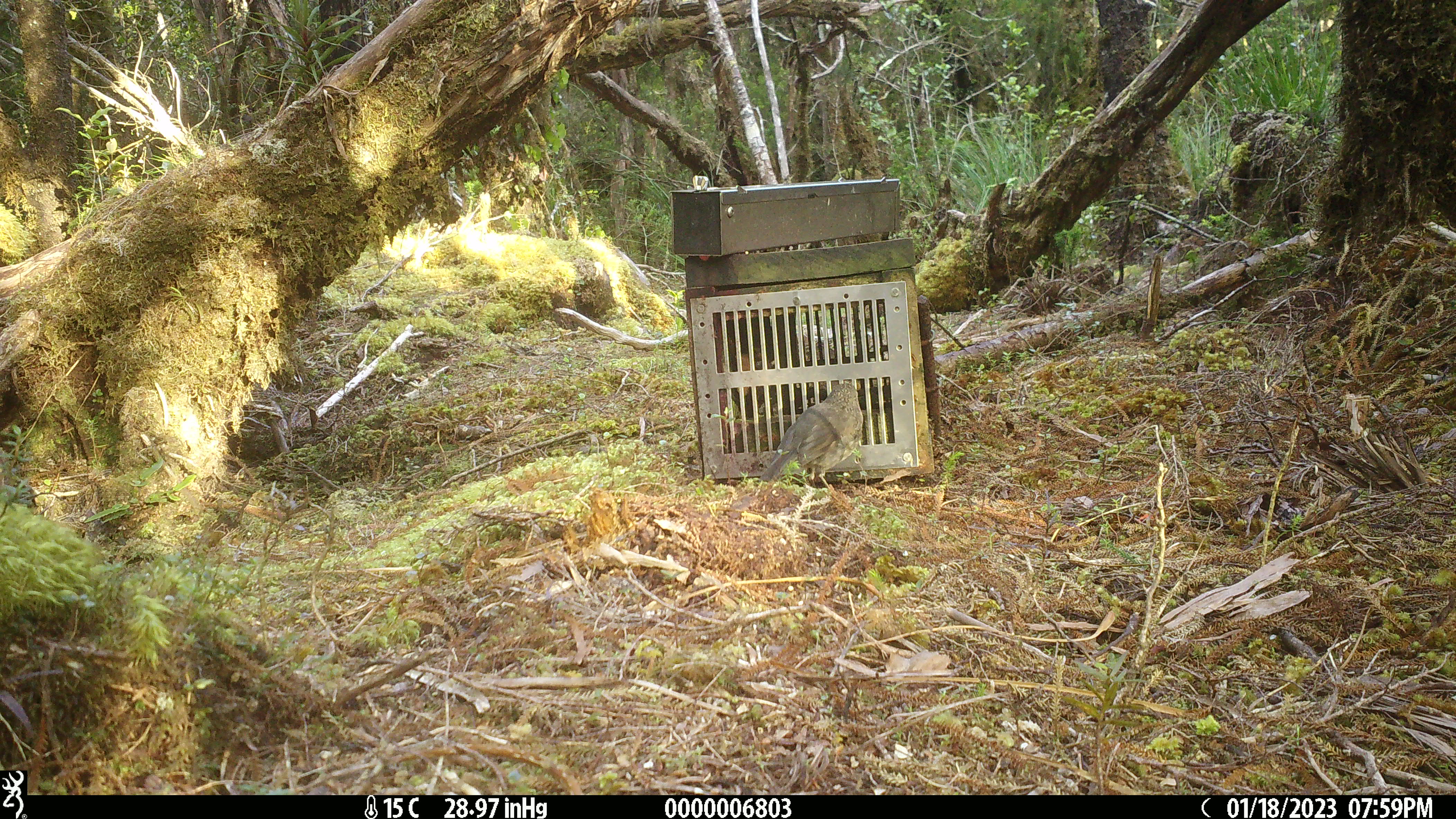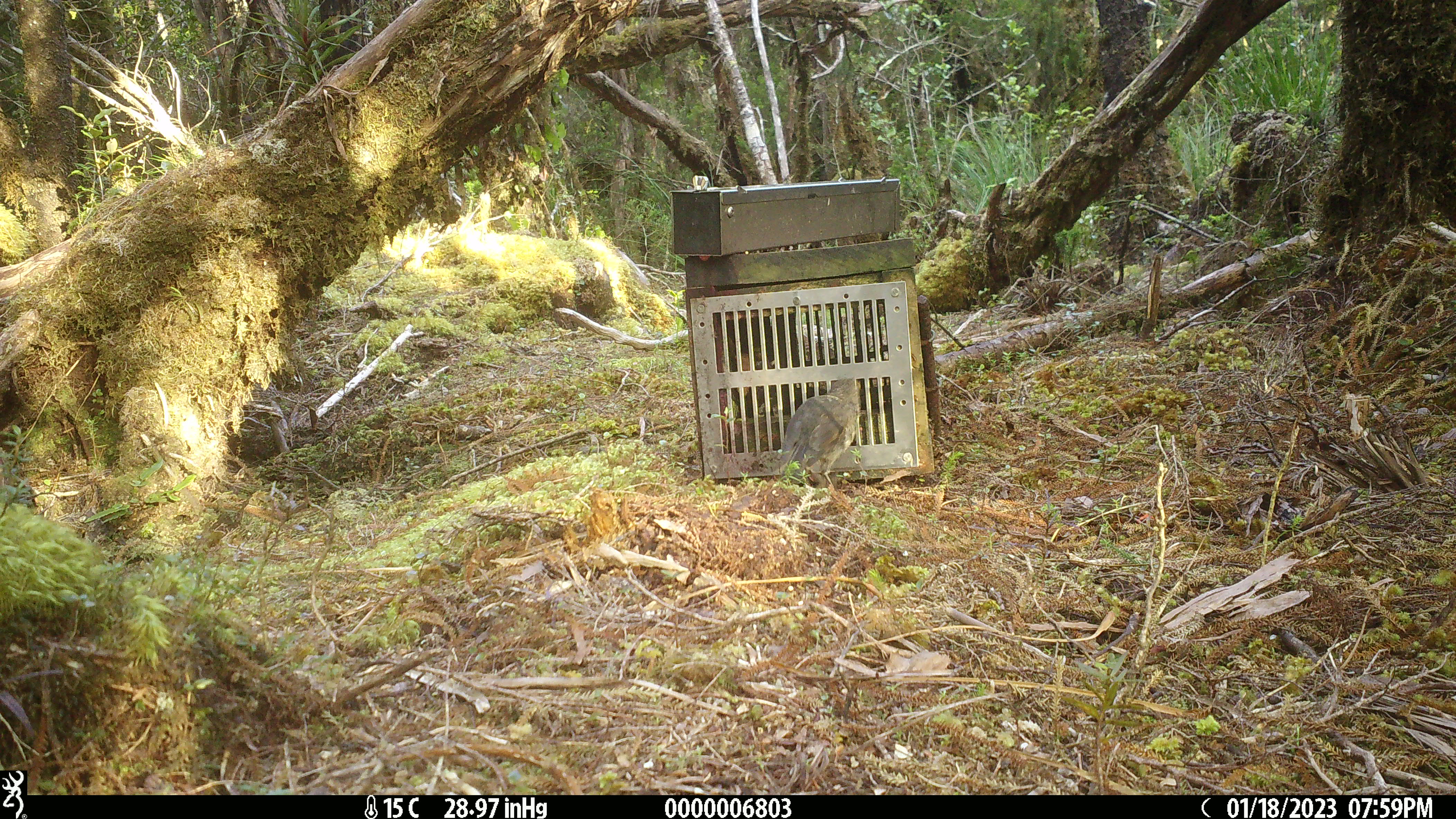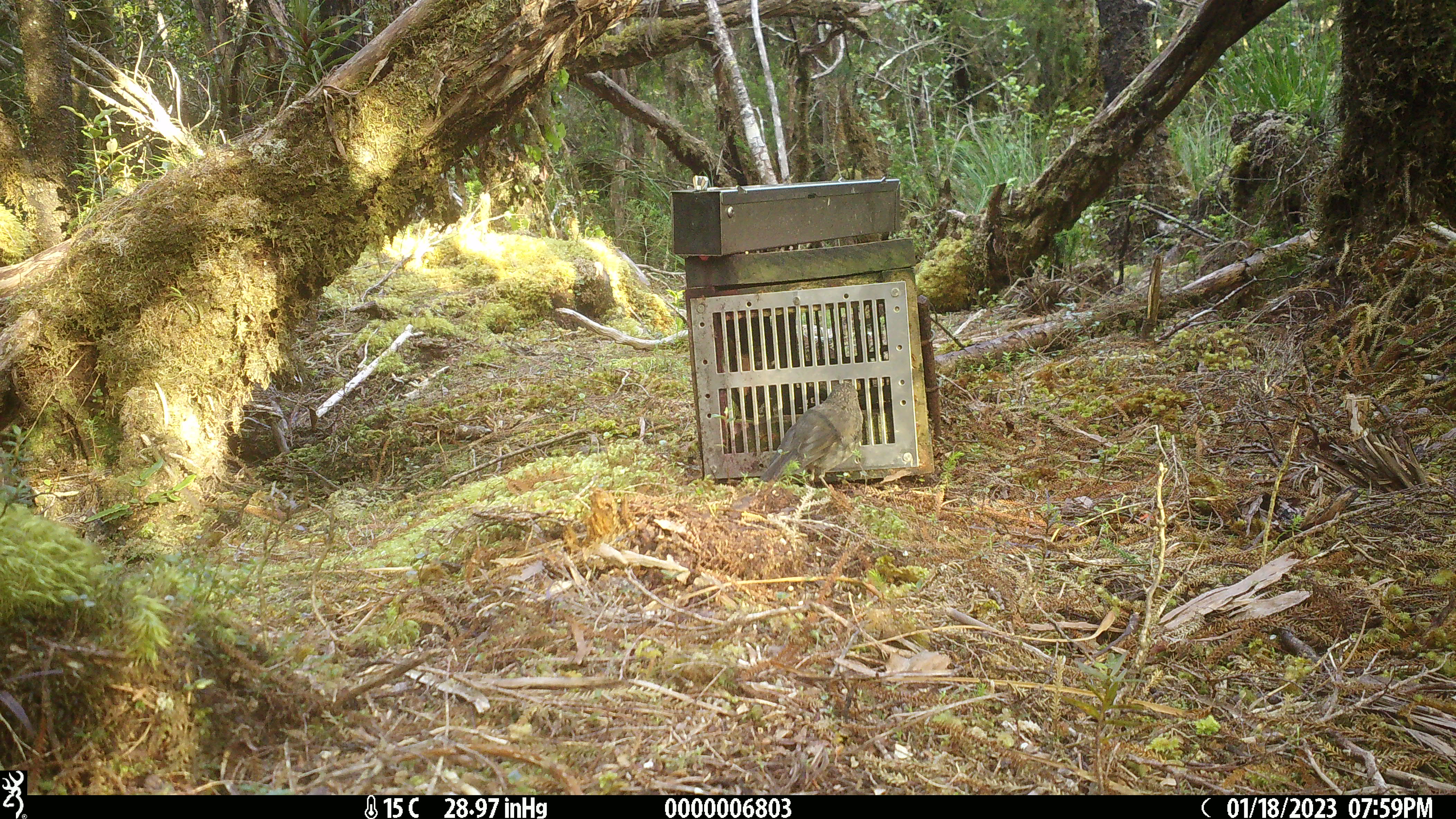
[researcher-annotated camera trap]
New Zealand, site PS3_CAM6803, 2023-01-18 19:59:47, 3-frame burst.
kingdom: Animalia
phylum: Chordata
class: Aves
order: Passeriformes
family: Petroicidae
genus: Petroica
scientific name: Petroica australis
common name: new zealand robin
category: robin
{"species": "robin (new zealand robin) (Petroica australis)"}